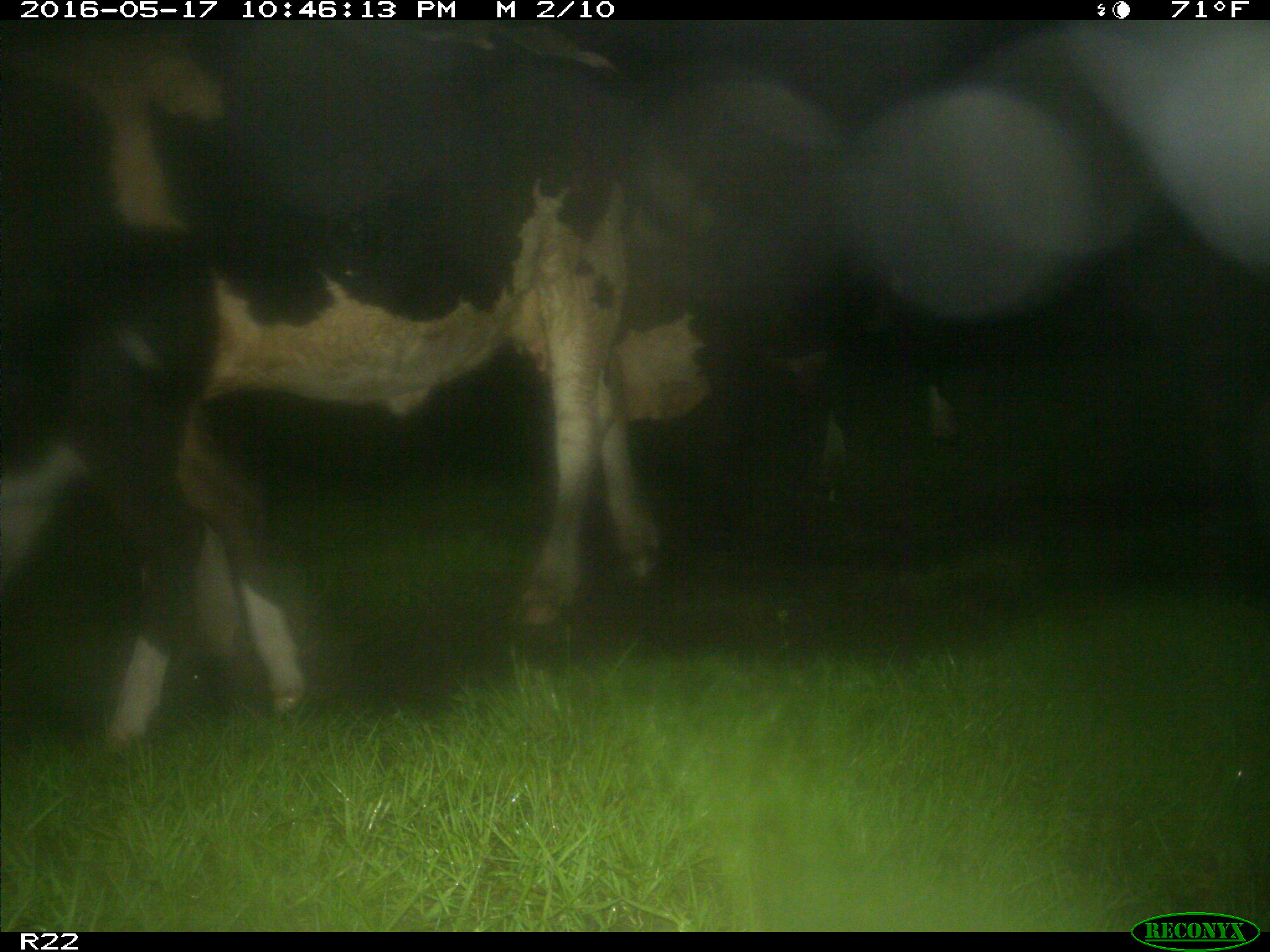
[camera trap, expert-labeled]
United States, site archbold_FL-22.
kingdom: Animalia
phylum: Chordata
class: Mammalia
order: Artiodactyla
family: Bovidae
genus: Bos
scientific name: Bos taurus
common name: domestic cow